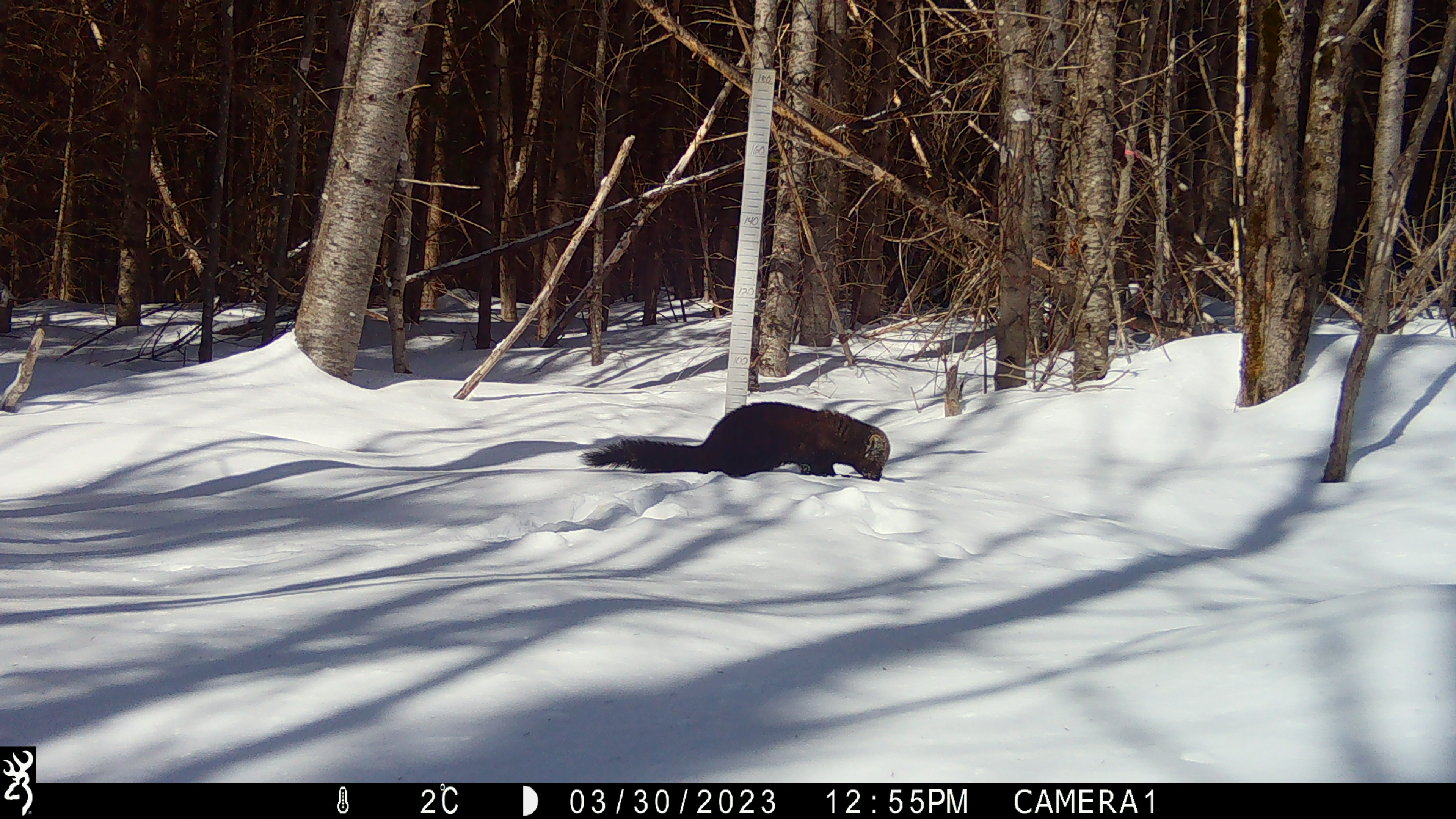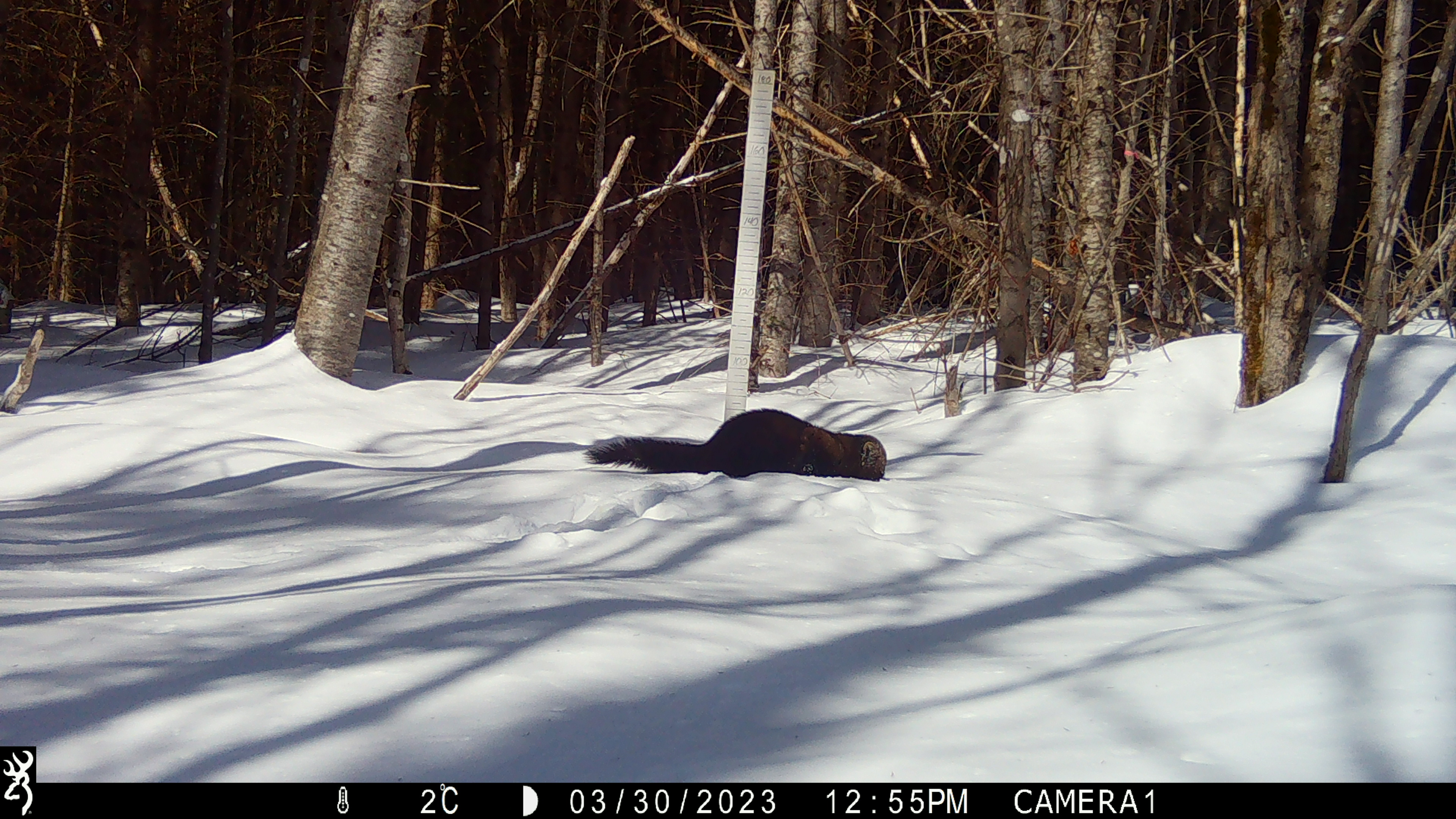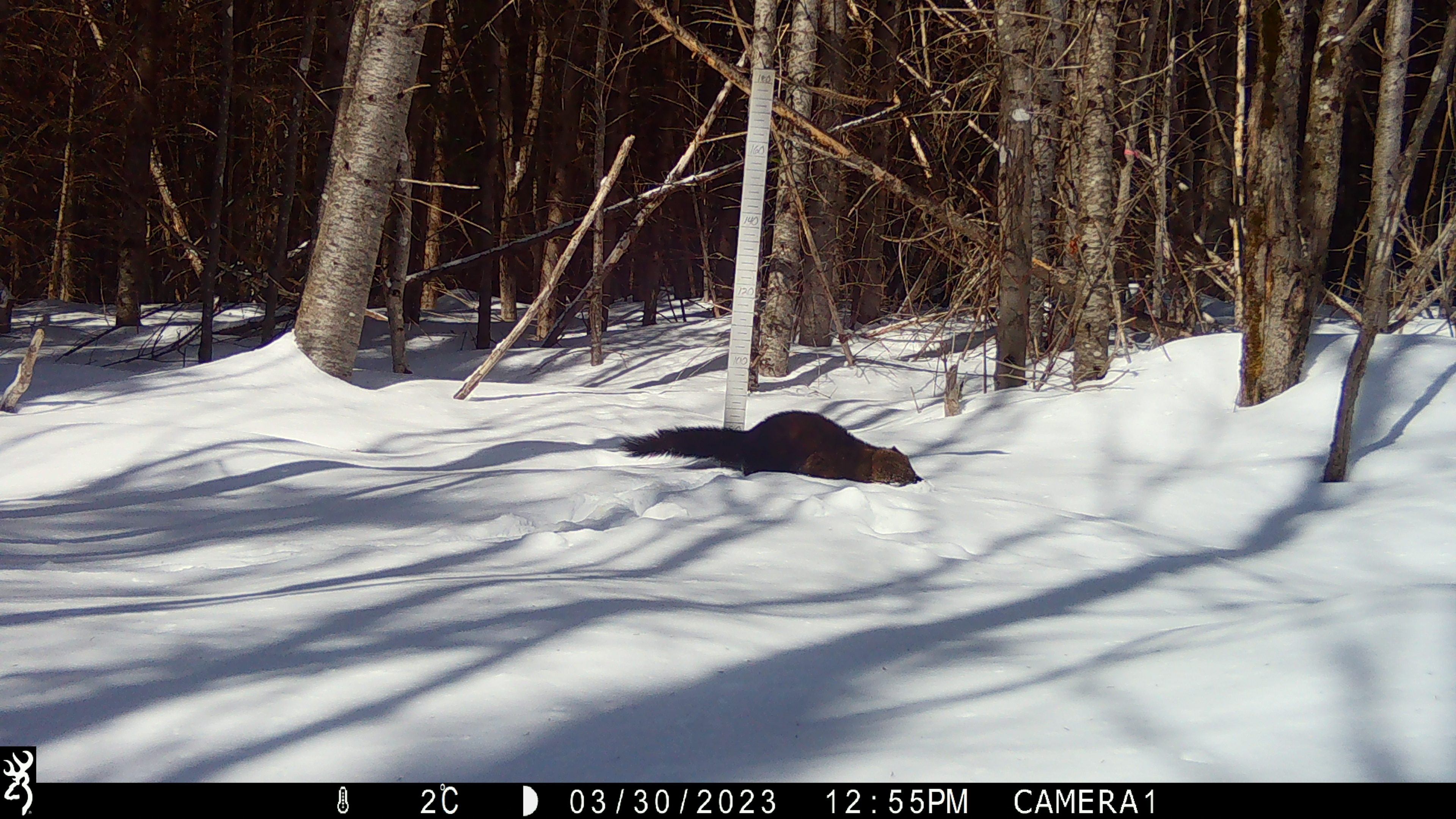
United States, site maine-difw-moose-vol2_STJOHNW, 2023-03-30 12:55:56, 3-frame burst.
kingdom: Animalia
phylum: Chordata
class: Mammalia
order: Carnivora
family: Mustelidae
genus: Pekania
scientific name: Pekania pennanti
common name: fisher